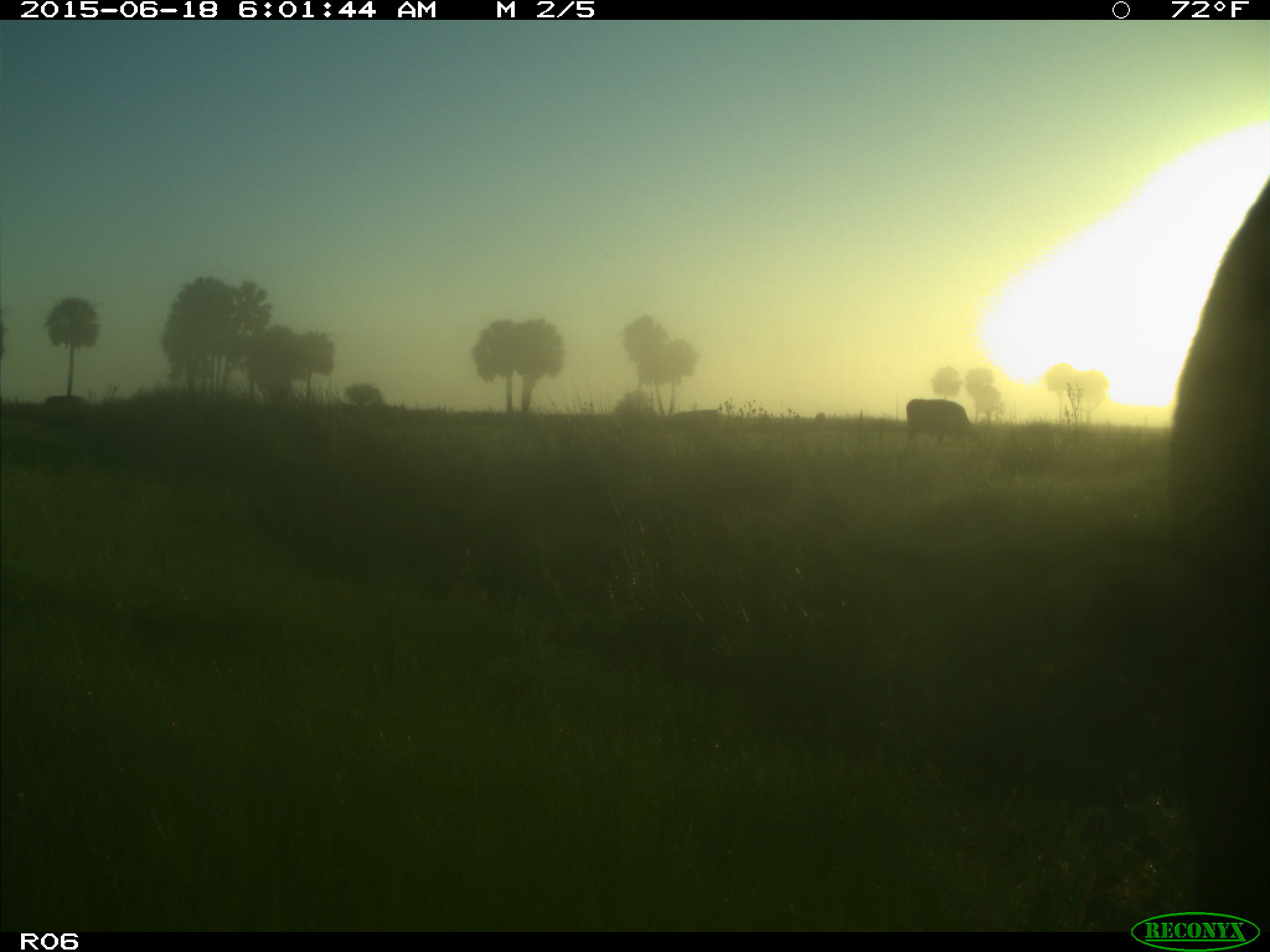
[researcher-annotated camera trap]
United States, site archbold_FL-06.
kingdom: Animalia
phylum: Chordata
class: Mammalia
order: Artiodactyla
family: Bovidae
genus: Bos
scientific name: Bos taurus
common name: domestic cow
Bos taurus (domestic cow).